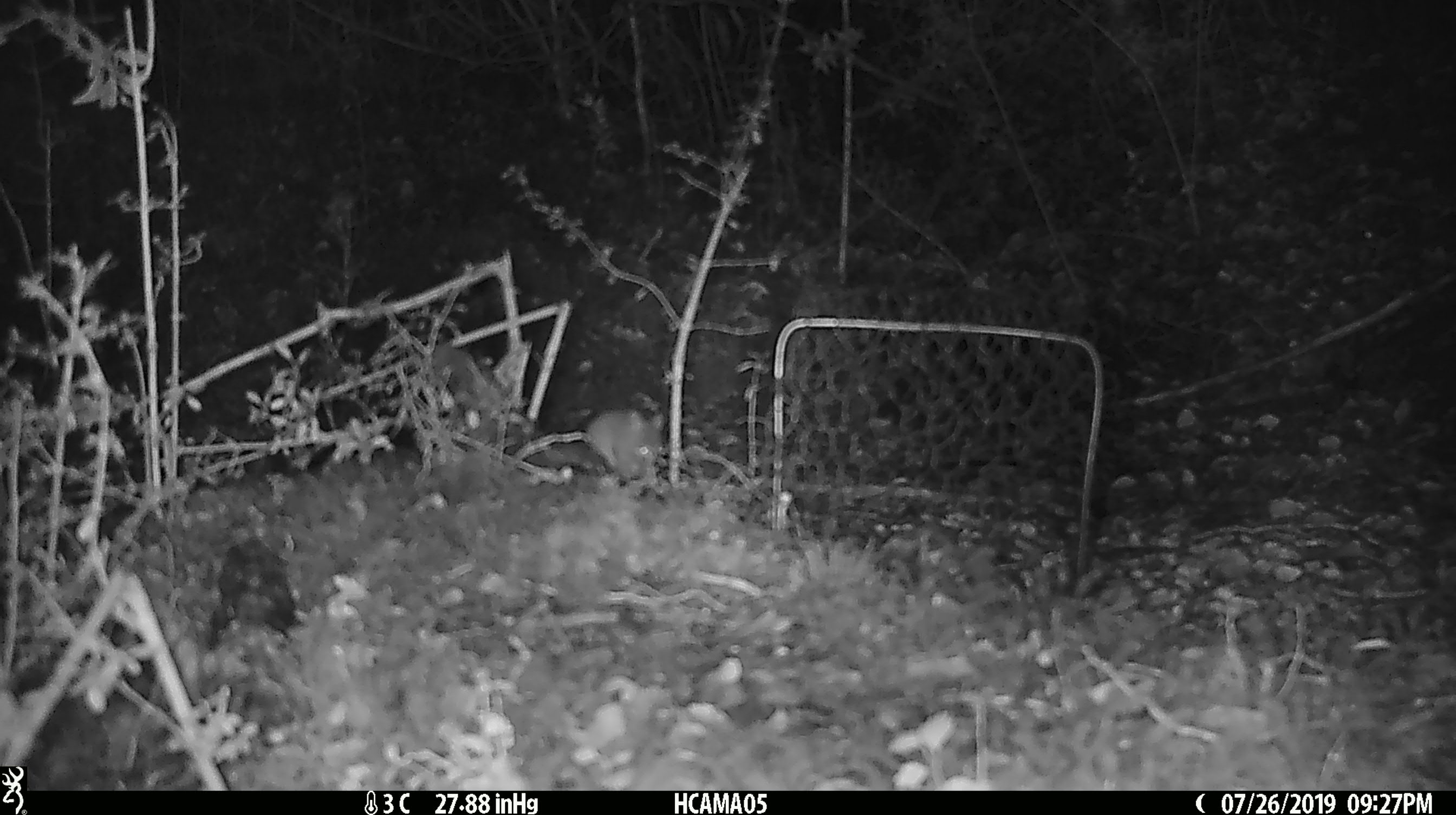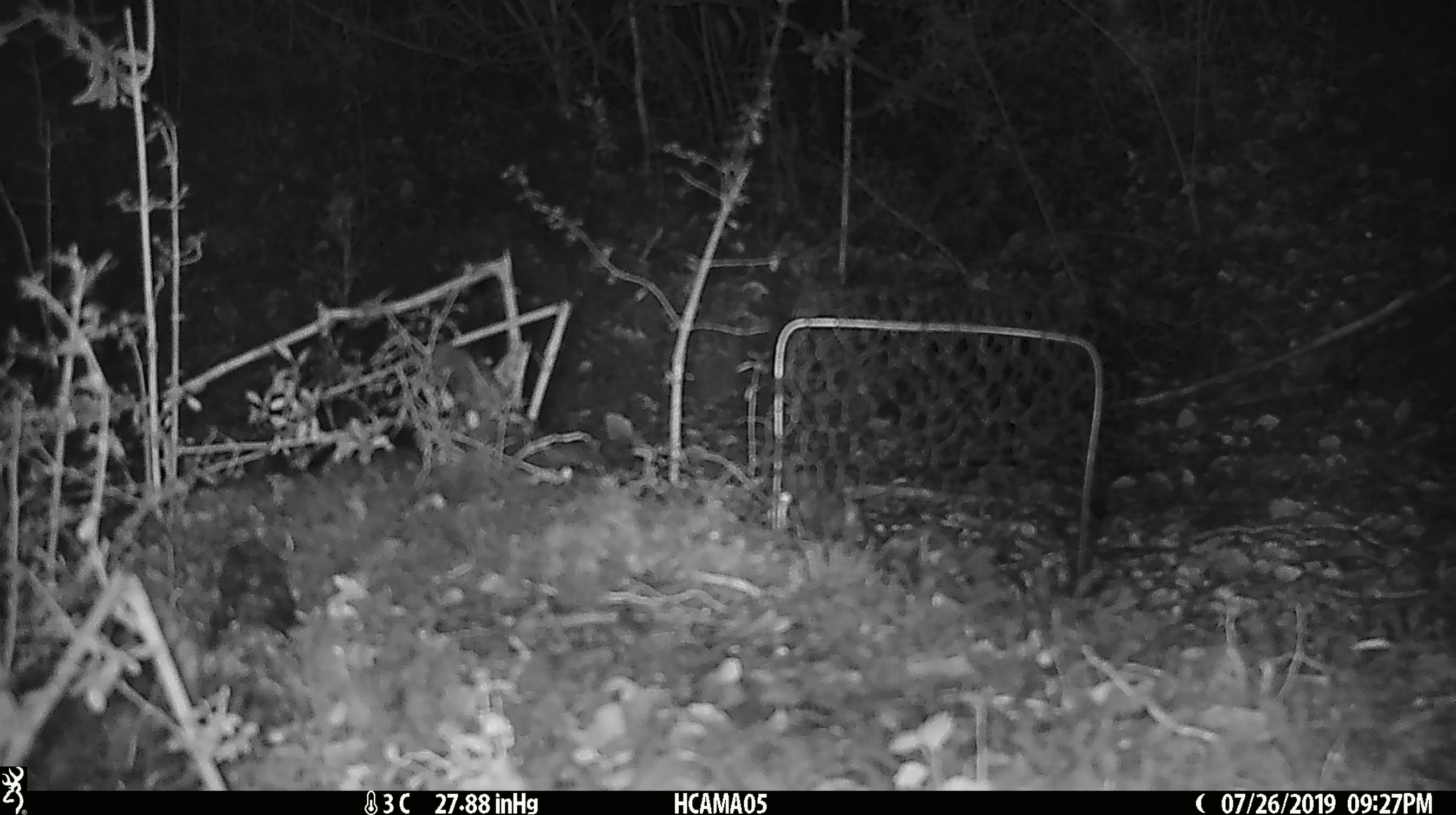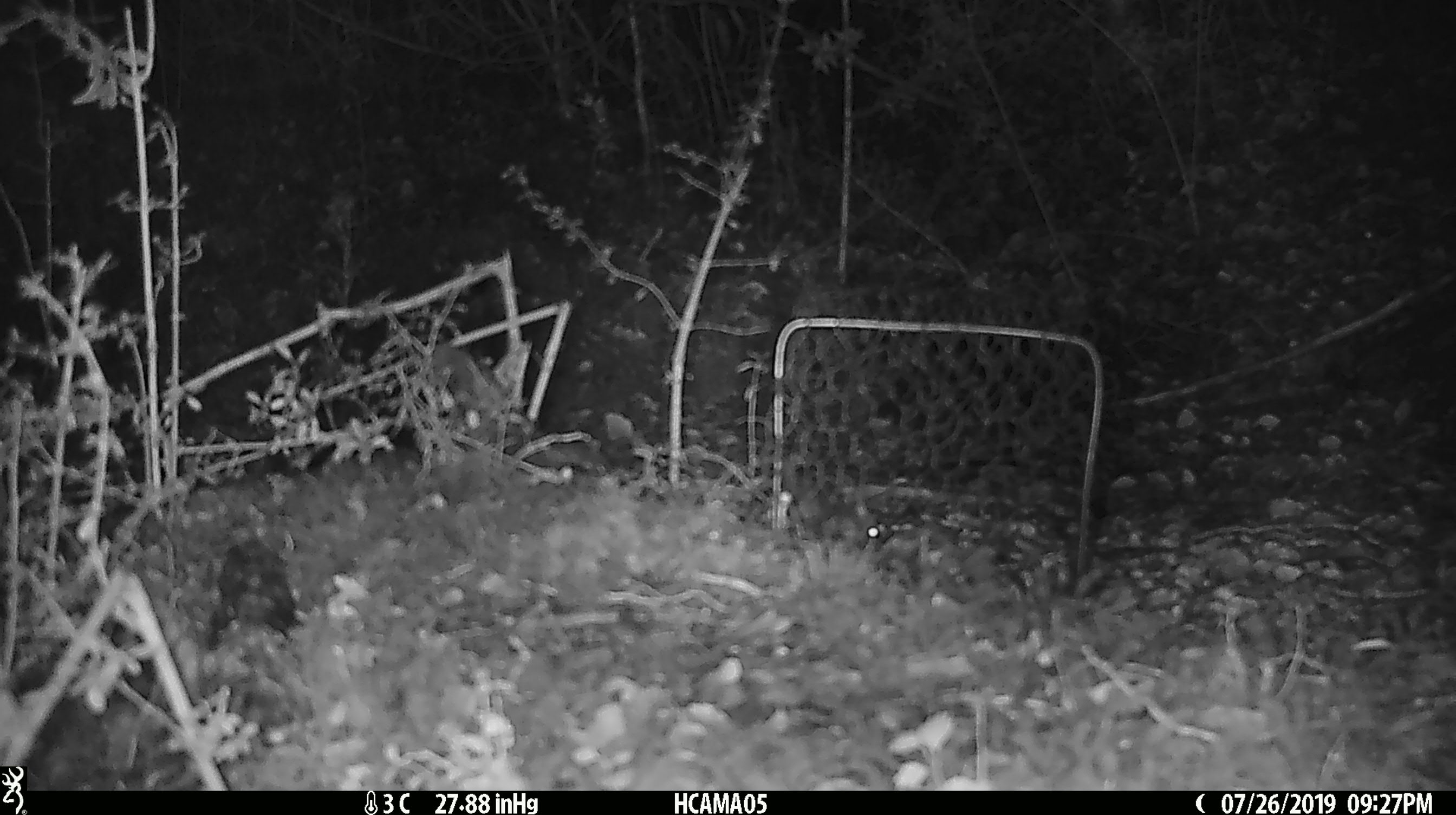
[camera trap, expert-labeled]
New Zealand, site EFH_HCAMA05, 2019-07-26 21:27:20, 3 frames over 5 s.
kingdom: Animalia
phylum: Chordata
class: Mammalia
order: Rodentia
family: Muridae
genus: Mus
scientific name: Mus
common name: mouse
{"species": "mouse (Mus)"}